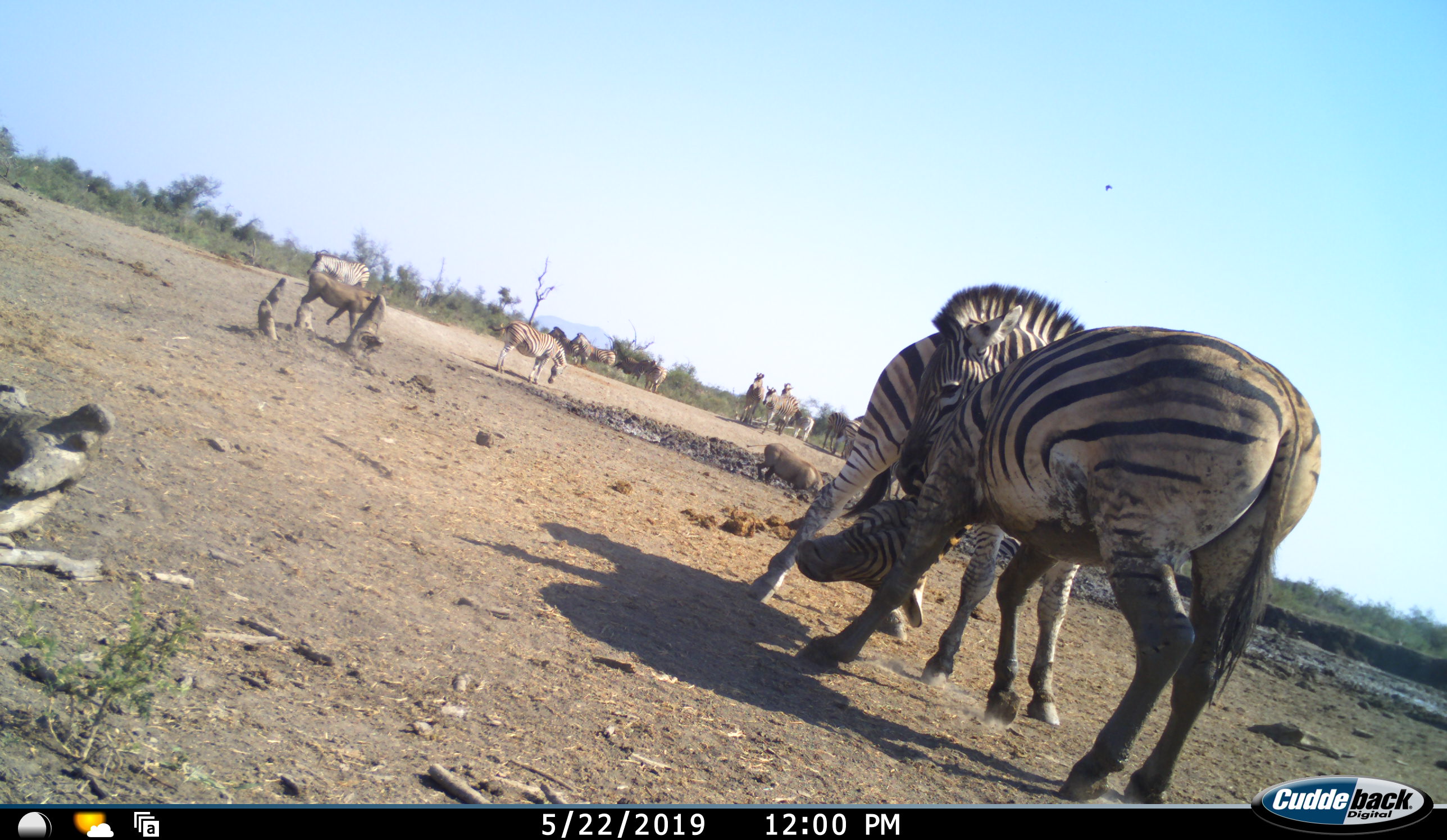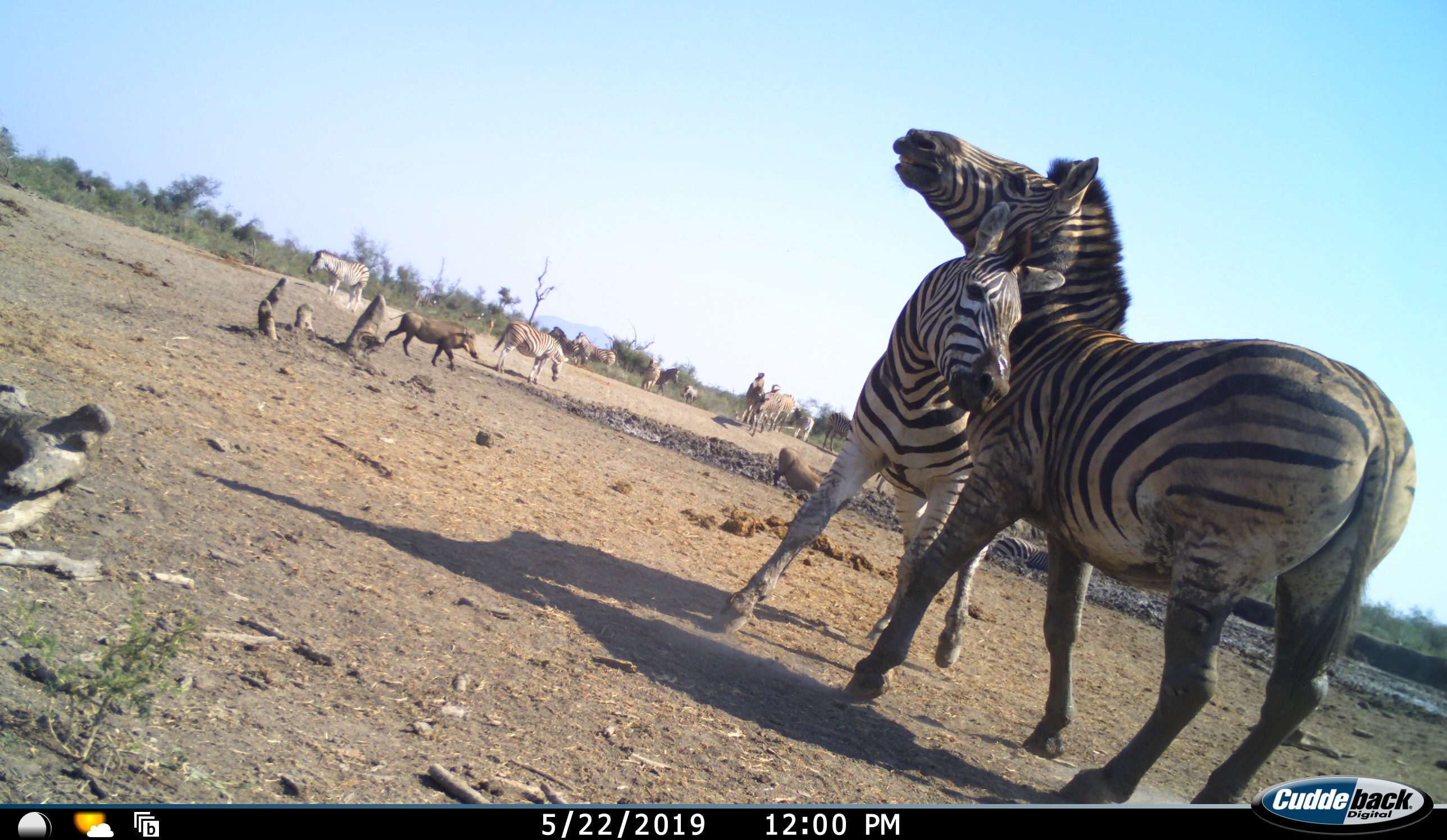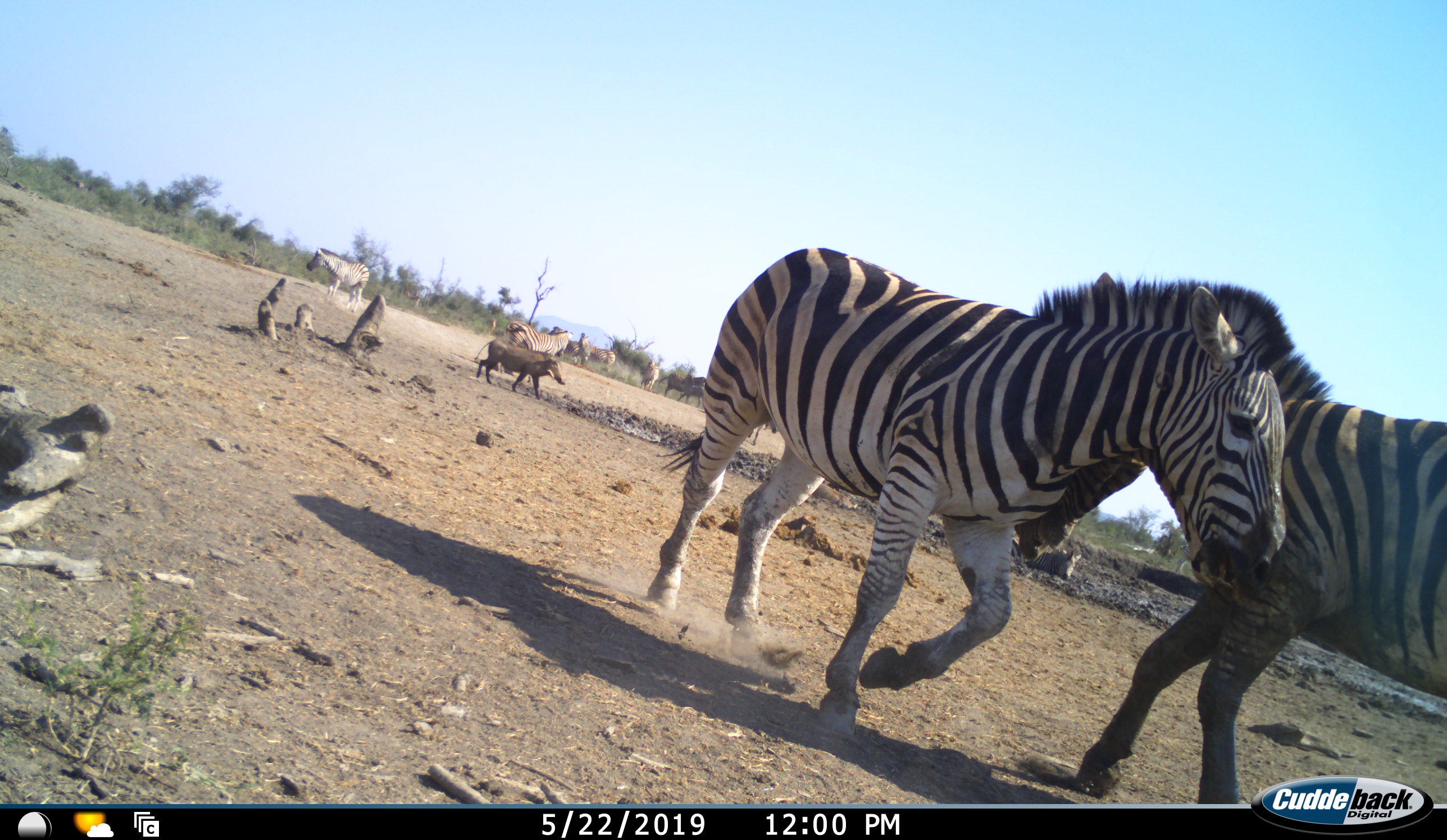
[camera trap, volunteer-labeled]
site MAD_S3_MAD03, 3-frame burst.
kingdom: Animalia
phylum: Chordata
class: Mammalia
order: Artiodactyla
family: Suidae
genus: Phacochoerus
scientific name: Phacochoerus africanus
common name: warthog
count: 2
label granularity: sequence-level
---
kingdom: Animalia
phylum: Chordata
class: Mammalia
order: Perissodactyla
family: Equidae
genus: Equus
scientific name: Equus quagga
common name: plains zebra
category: zebraplains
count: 11-50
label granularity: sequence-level